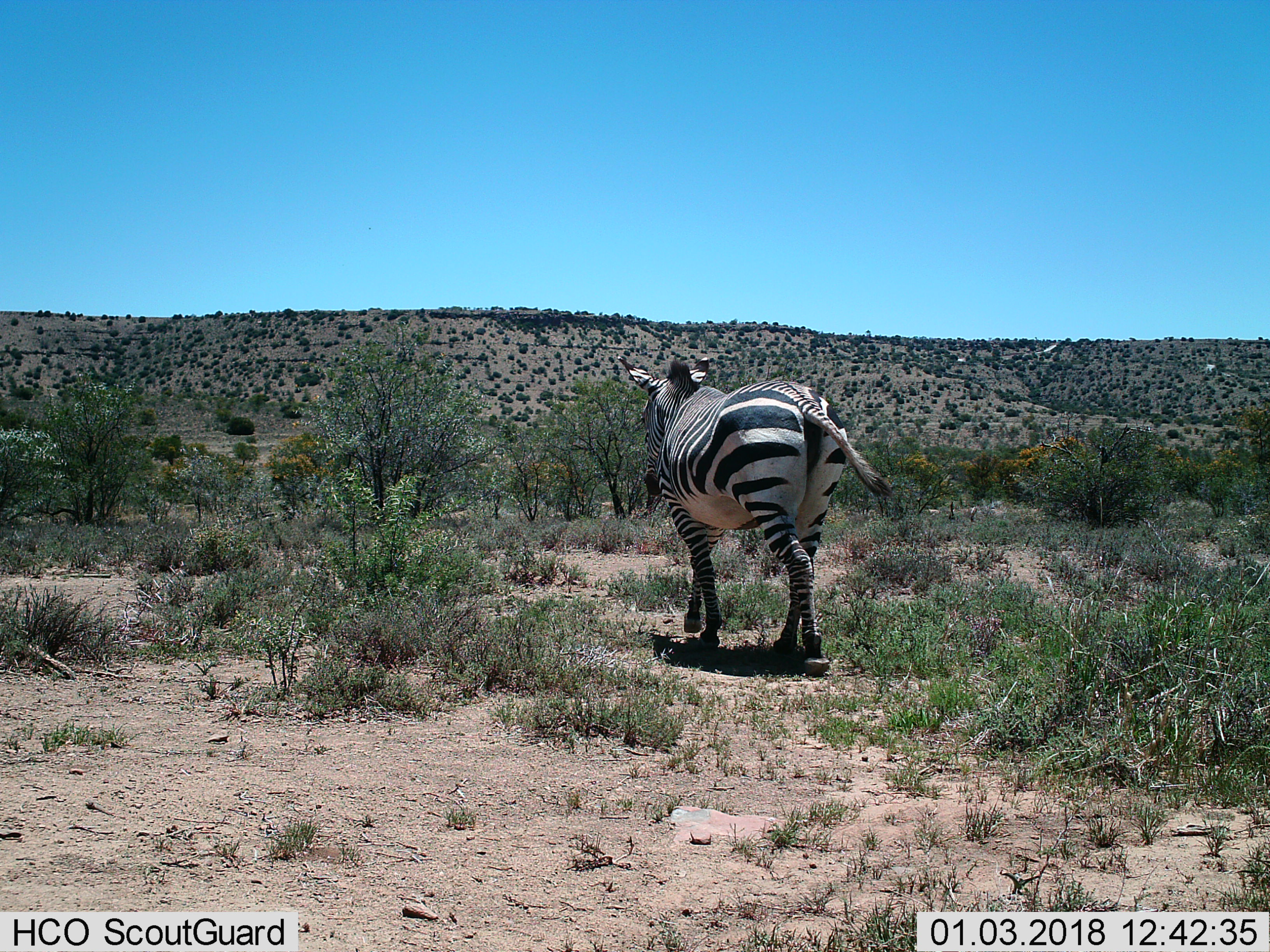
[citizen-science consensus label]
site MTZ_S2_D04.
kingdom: Animalia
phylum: Chordata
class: Mammalia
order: Perissodactyla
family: Equidae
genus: Equus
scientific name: Equus zebra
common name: mountain zebra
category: zebramountain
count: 1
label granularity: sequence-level